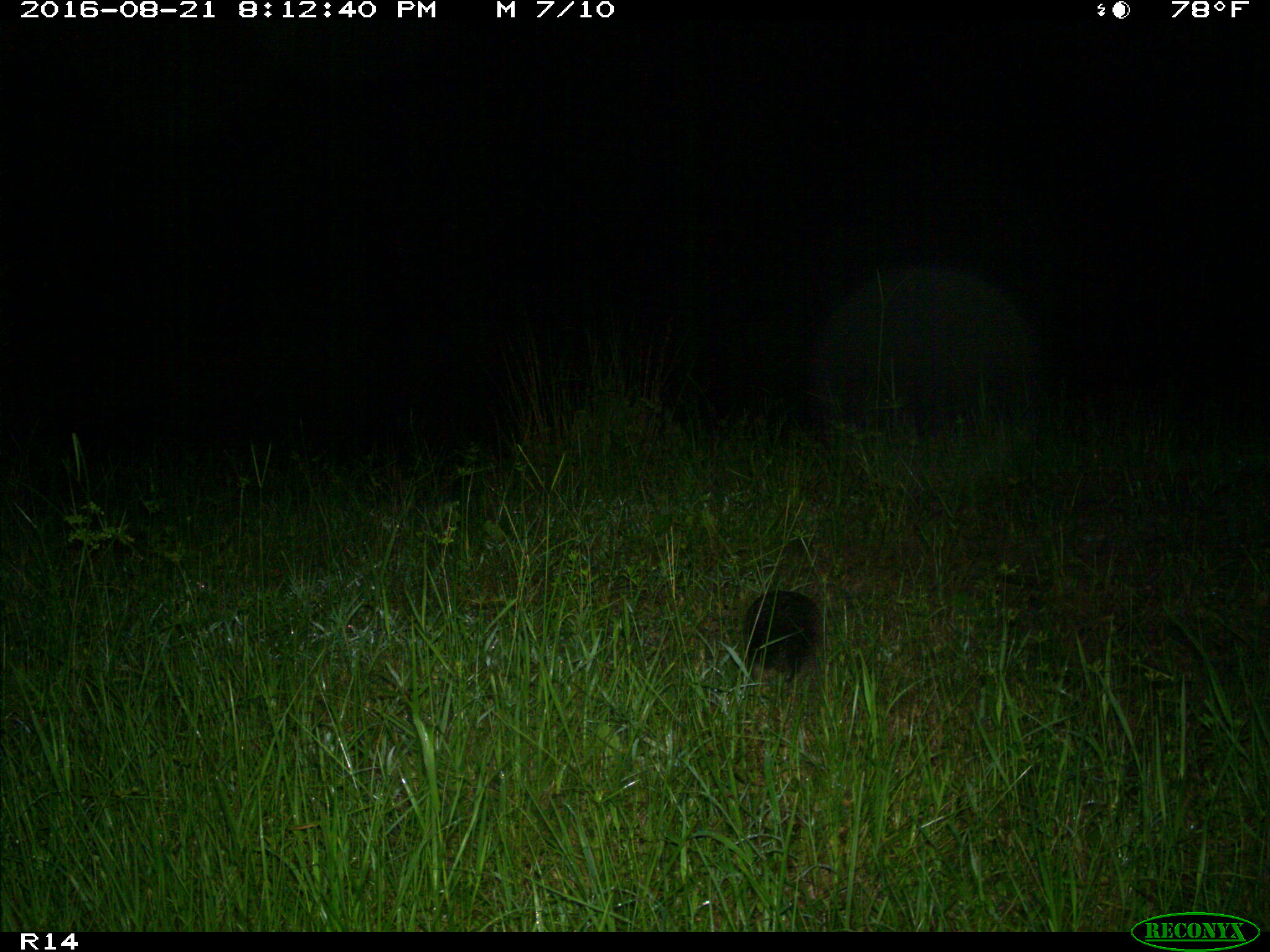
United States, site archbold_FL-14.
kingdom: Animalia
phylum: Chordata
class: Mammalia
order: Cingulata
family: Dasypodidae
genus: Dasypus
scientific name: Dasypus novemcinctus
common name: nine-banded armadillo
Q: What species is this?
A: Dasypus novemcinctus (nine-banded armadillo).